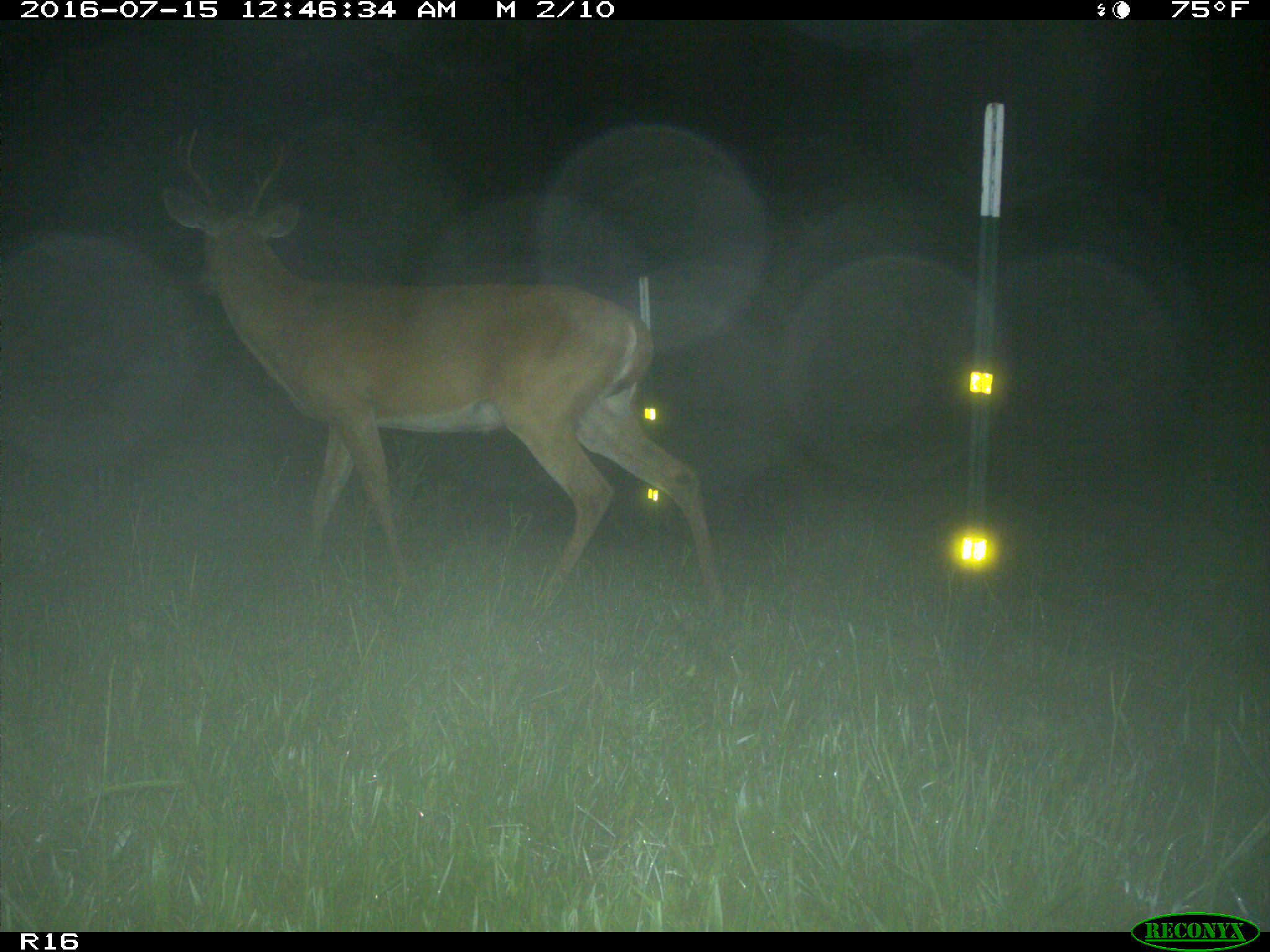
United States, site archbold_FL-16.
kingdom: Animalia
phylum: Chordata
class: Mammalia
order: Artiodactyla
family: Cervidae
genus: Odocoileus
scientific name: Odocoileus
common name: deer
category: unidentified deer